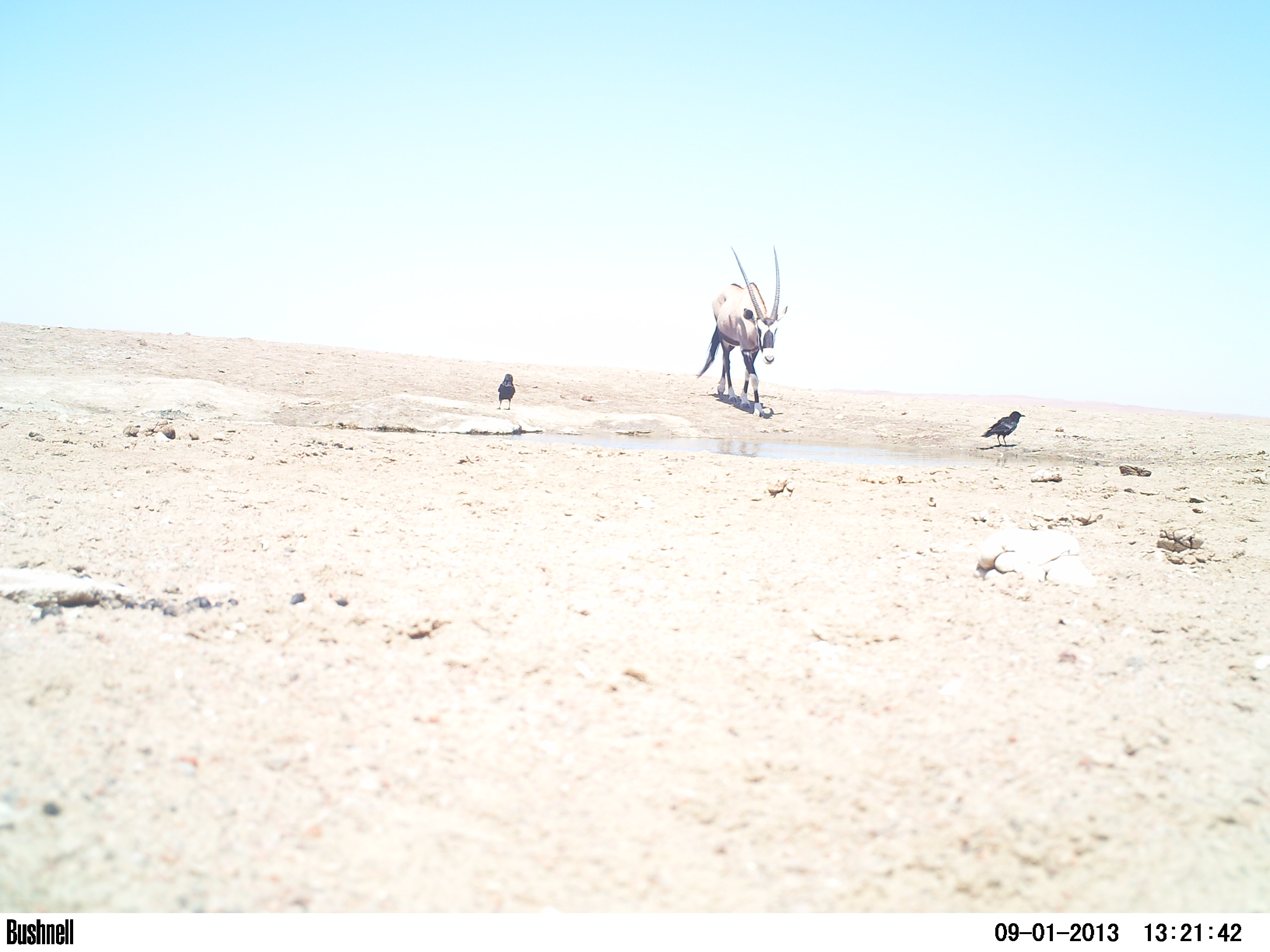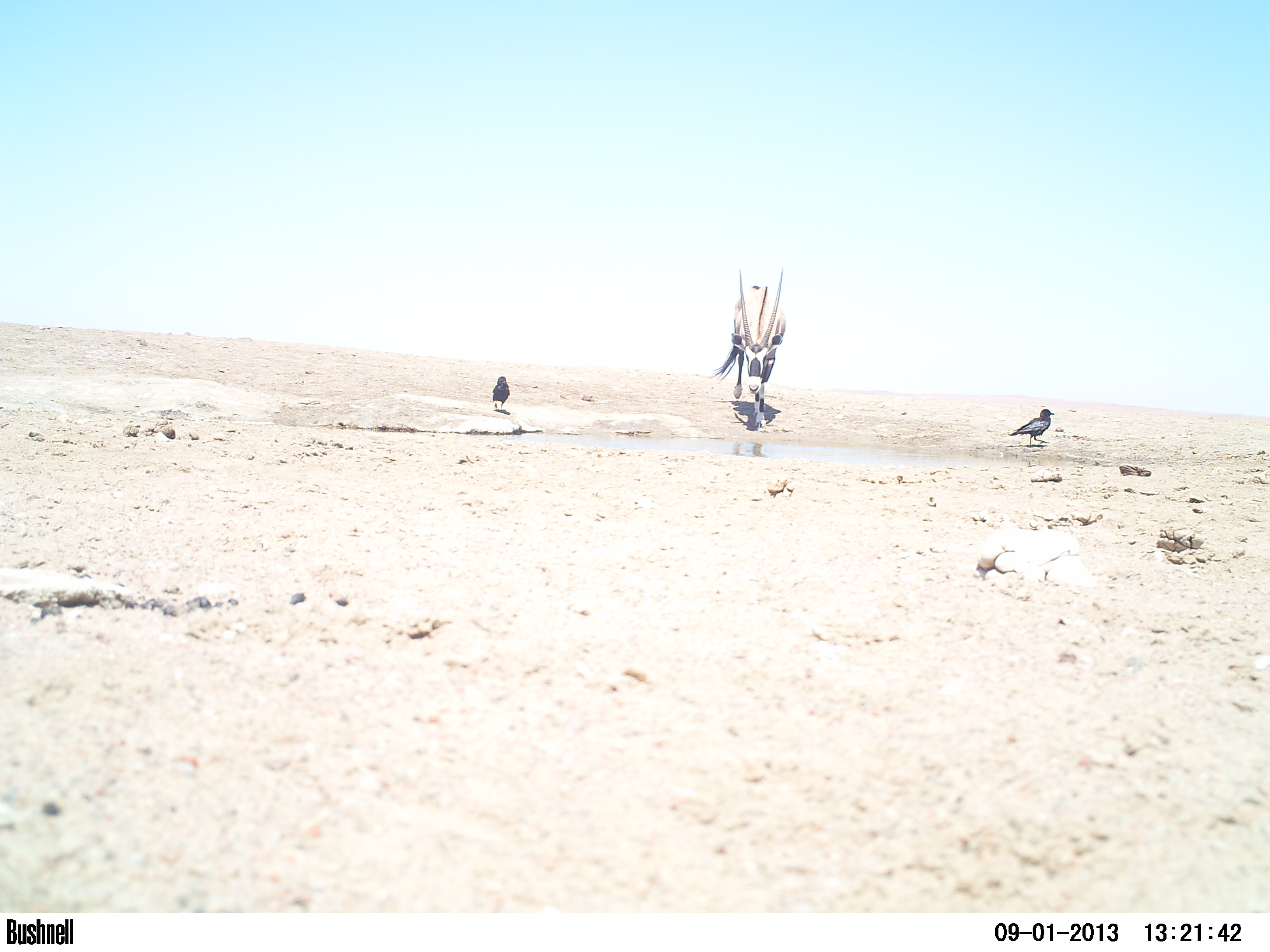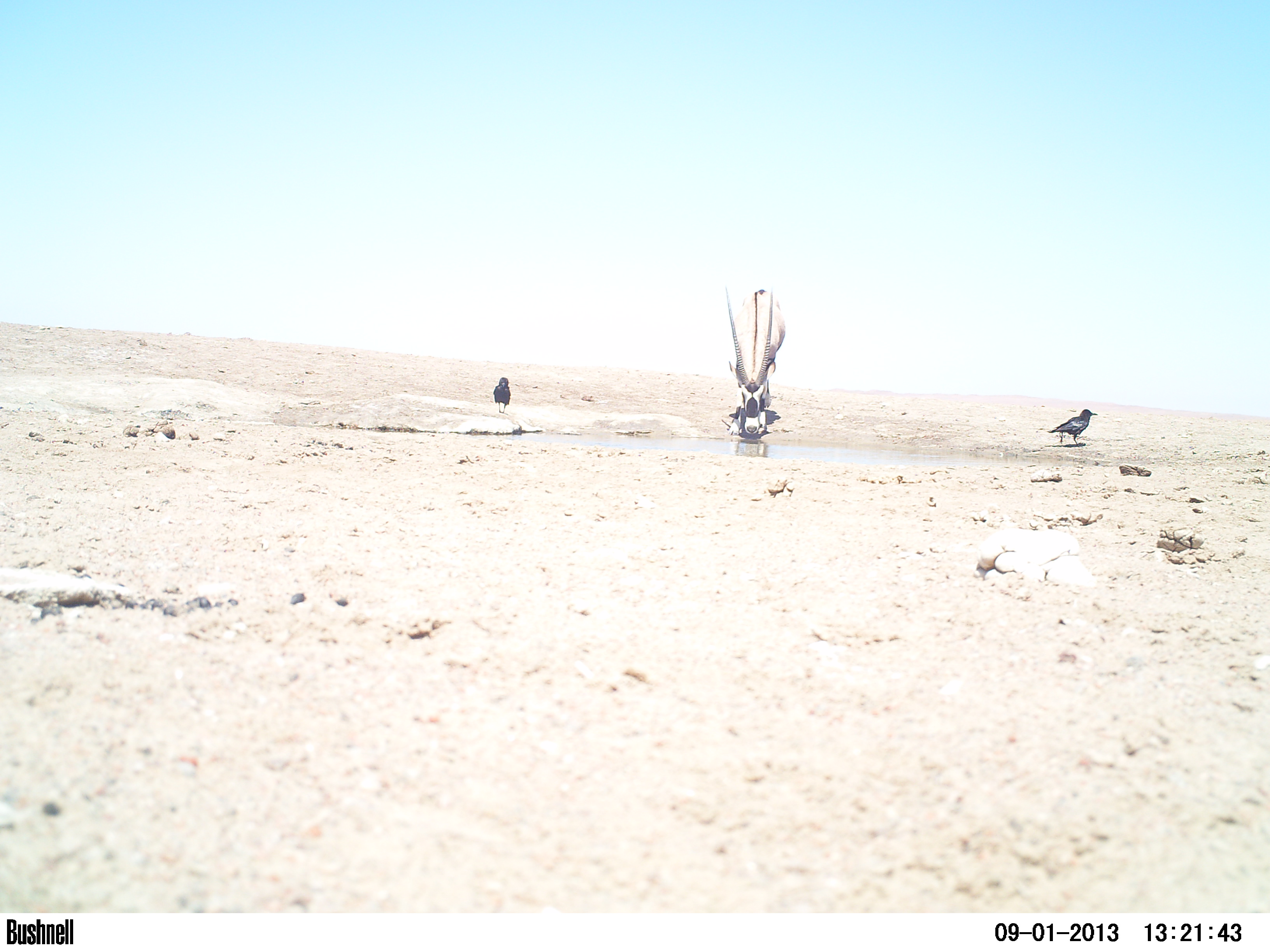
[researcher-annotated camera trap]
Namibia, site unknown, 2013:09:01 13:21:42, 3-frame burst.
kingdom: Animalia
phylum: Chordata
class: Mammalia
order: Artiodactyla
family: Bovidae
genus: Oryx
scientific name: Oryx gazella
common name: gemsbok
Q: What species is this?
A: Oryx gazella (gemsbok).